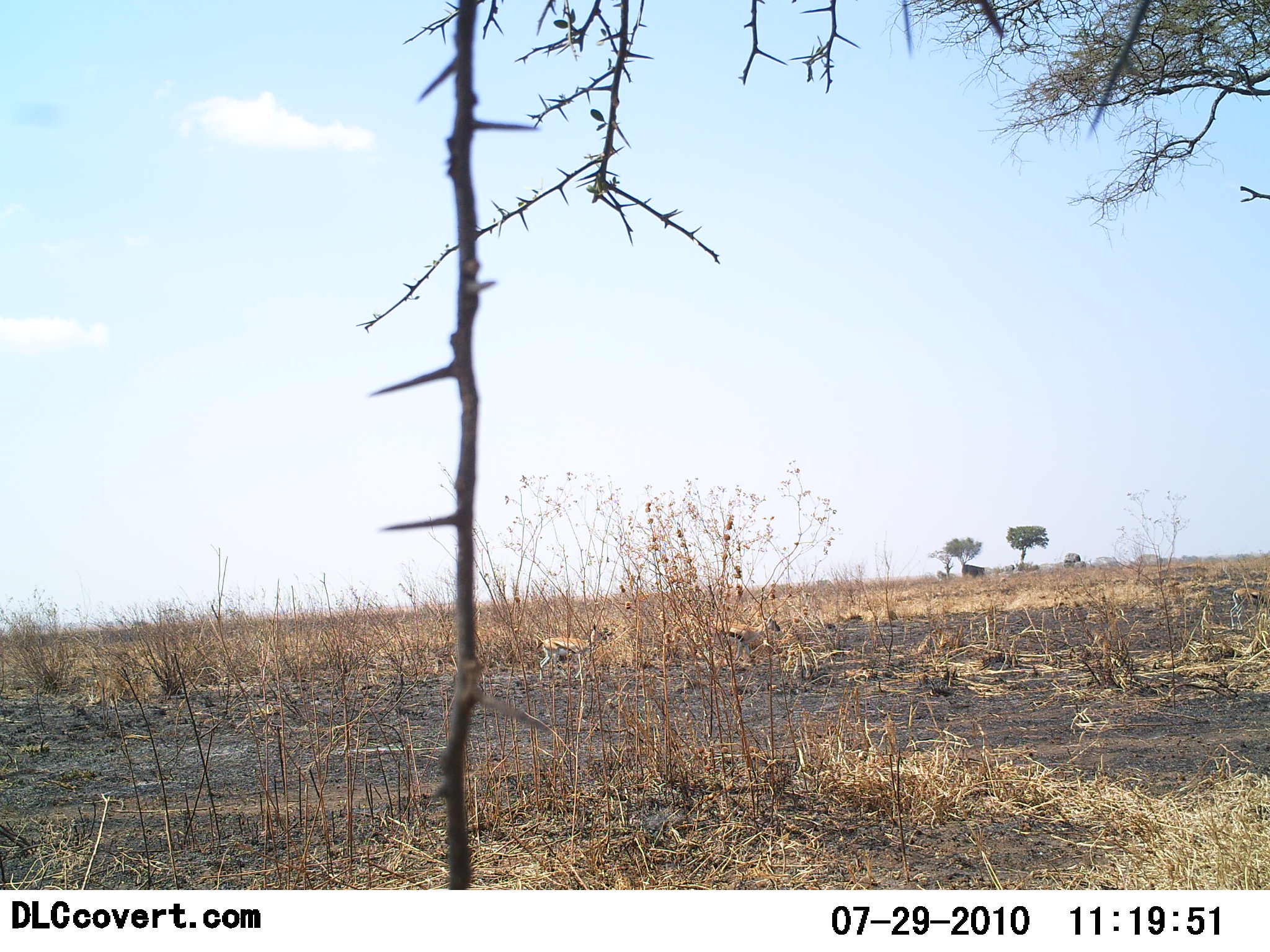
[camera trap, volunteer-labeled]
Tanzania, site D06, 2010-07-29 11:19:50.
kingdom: Animalia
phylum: Chordata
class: Mammalia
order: Artiodactyla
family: Bovidae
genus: Eudorcas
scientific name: Eudorcas thomsonii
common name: thomson's gazelle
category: gazellethomsons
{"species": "gazellethomsons (thomson's gazelle) (Eudorcas thomsonii)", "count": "1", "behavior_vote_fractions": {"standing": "78%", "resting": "0%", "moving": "33%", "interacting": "0%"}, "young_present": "0%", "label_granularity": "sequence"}